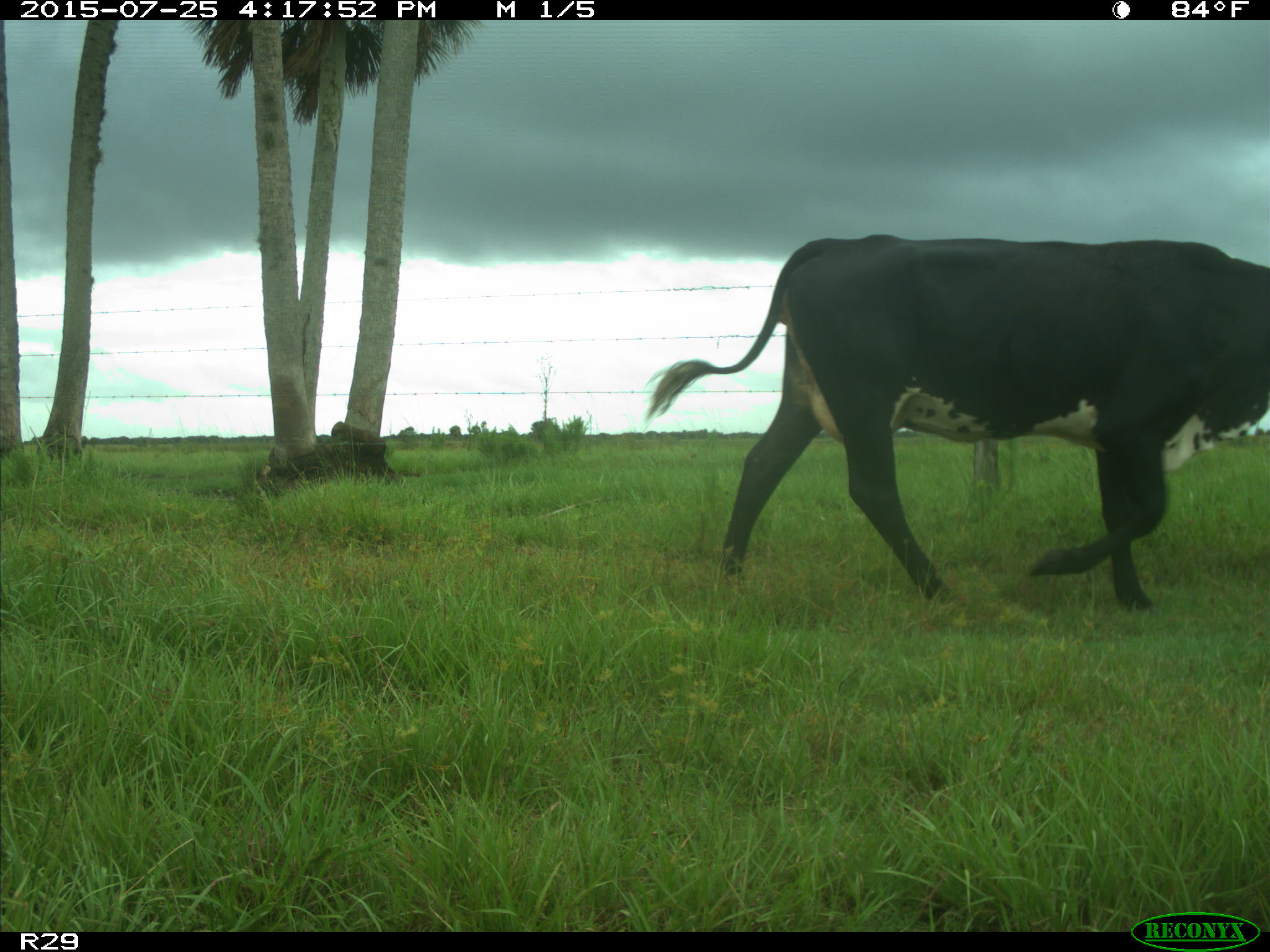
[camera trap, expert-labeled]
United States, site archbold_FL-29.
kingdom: Animalia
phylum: Chordata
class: Mammalia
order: Artiodactyla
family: Bovidae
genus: Bos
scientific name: Bos taurus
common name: domestic cow